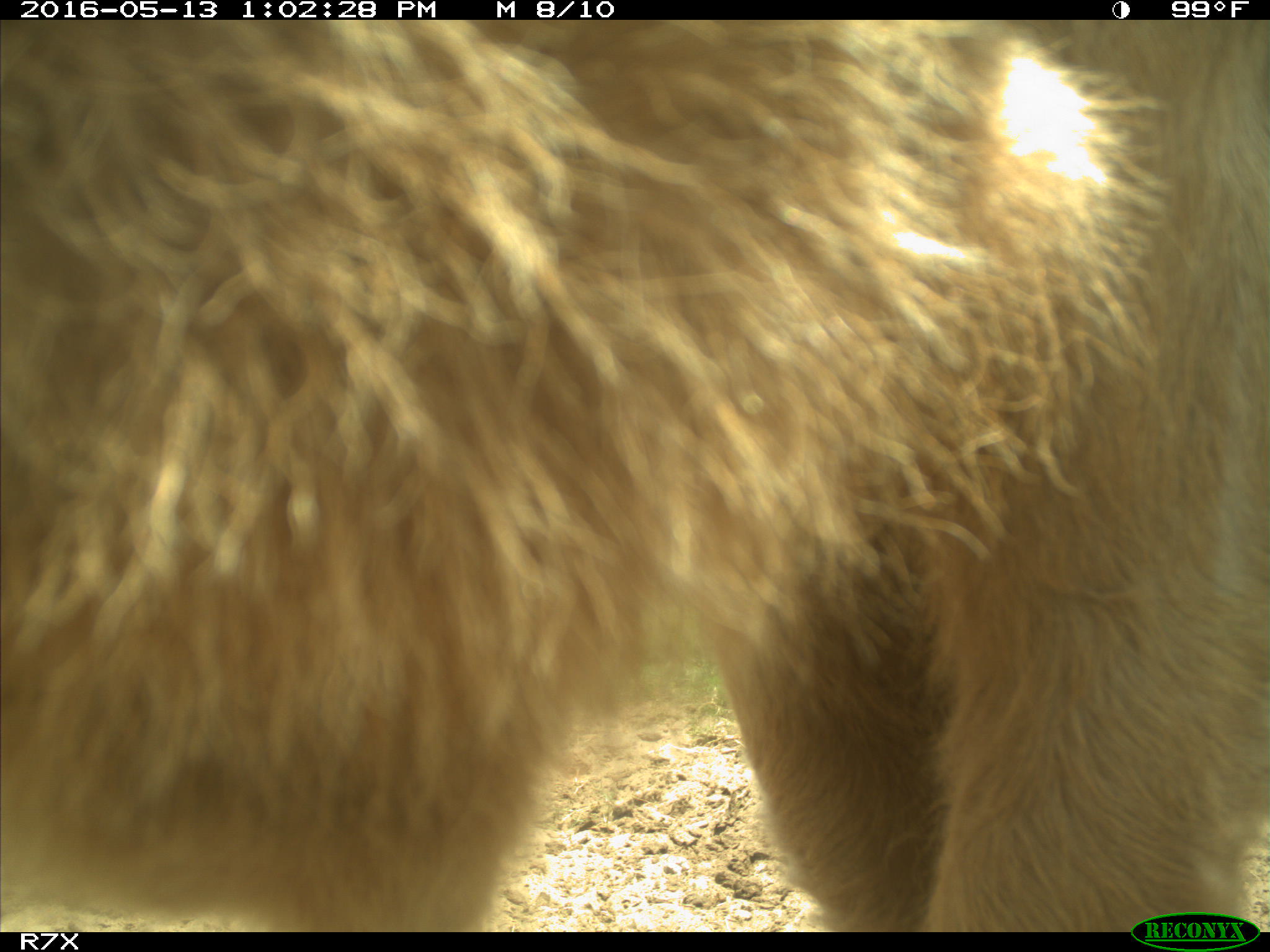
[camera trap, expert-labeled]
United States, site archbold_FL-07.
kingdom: Animalia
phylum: Chordata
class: Mammalia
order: Artiodactyla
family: Bovidae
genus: Bos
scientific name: Bos taurus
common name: domestic cow